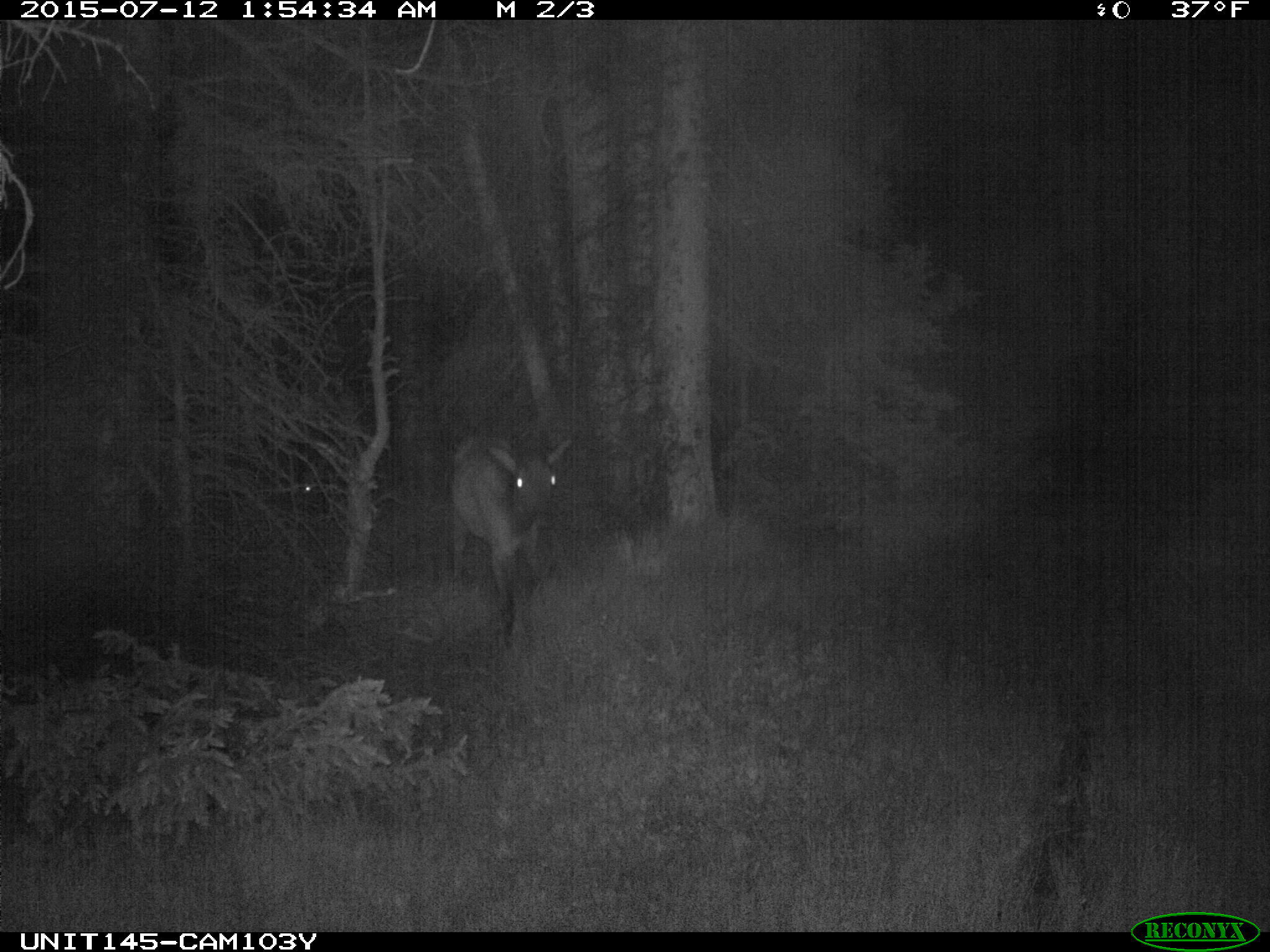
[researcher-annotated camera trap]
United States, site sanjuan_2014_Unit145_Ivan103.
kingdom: Animalia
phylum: Chordata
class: Mammalia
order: Artiodactyla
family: Cervidae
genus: Cervus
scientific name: Cervus elaphus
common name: red deer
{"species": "Cervus elaphus (red deer)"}